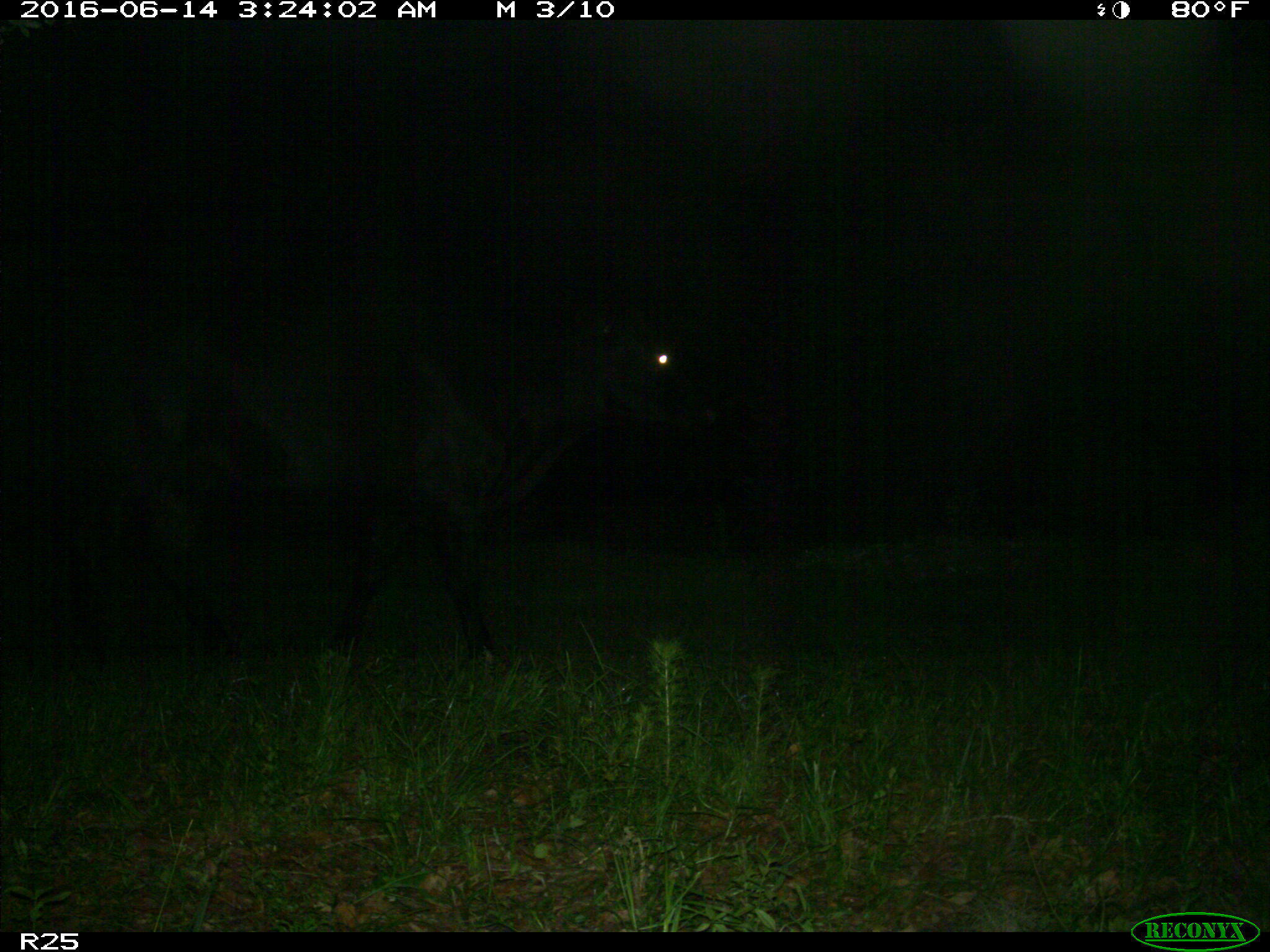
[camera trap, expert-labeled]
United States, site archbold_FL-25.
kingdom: Animalia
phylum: Chordata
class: Mammalia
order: Artiodactyla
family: Bovidae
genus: Bos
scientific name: Bos taurus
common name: domestic cow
Bos taurus (domestic cow).